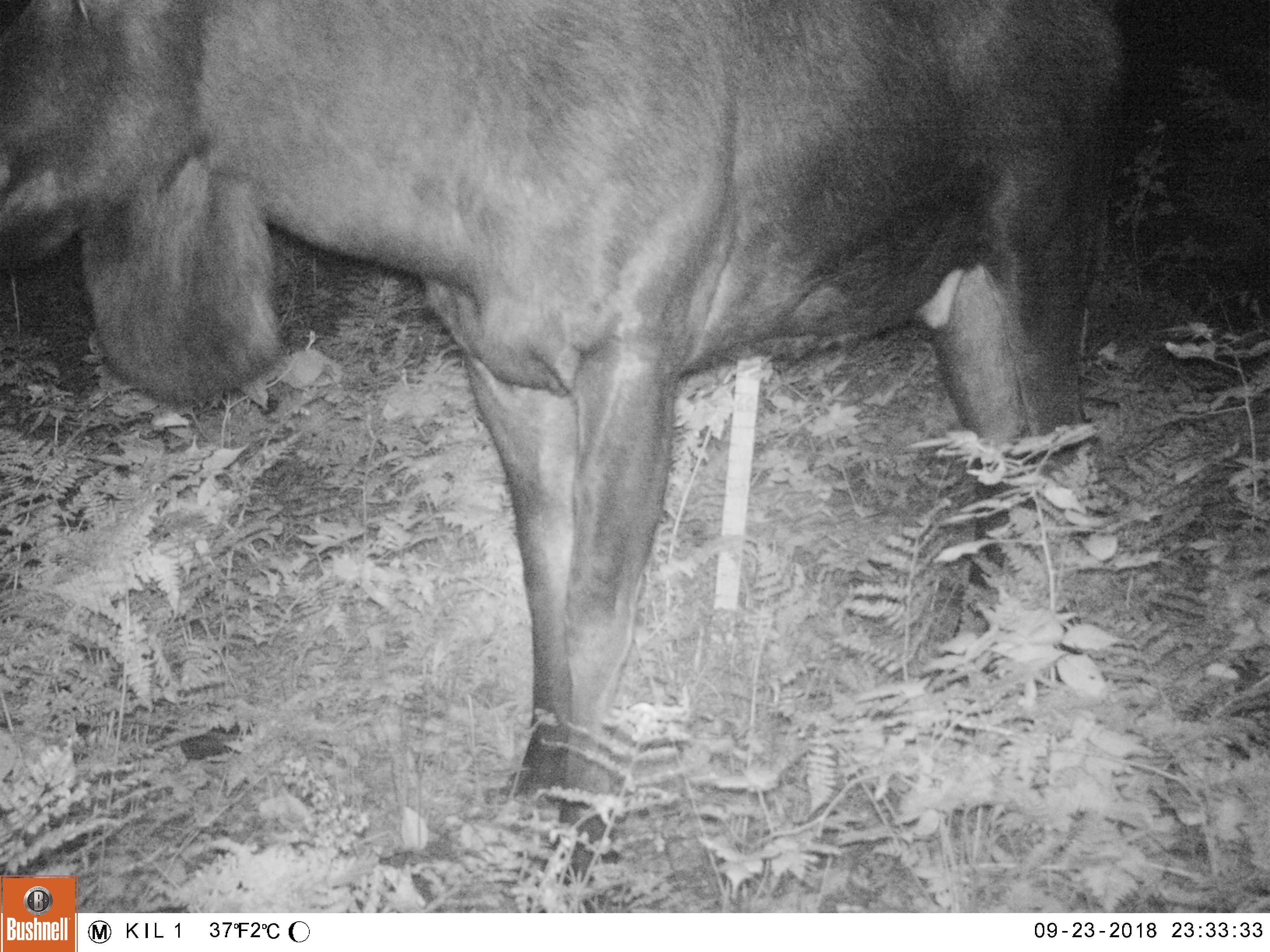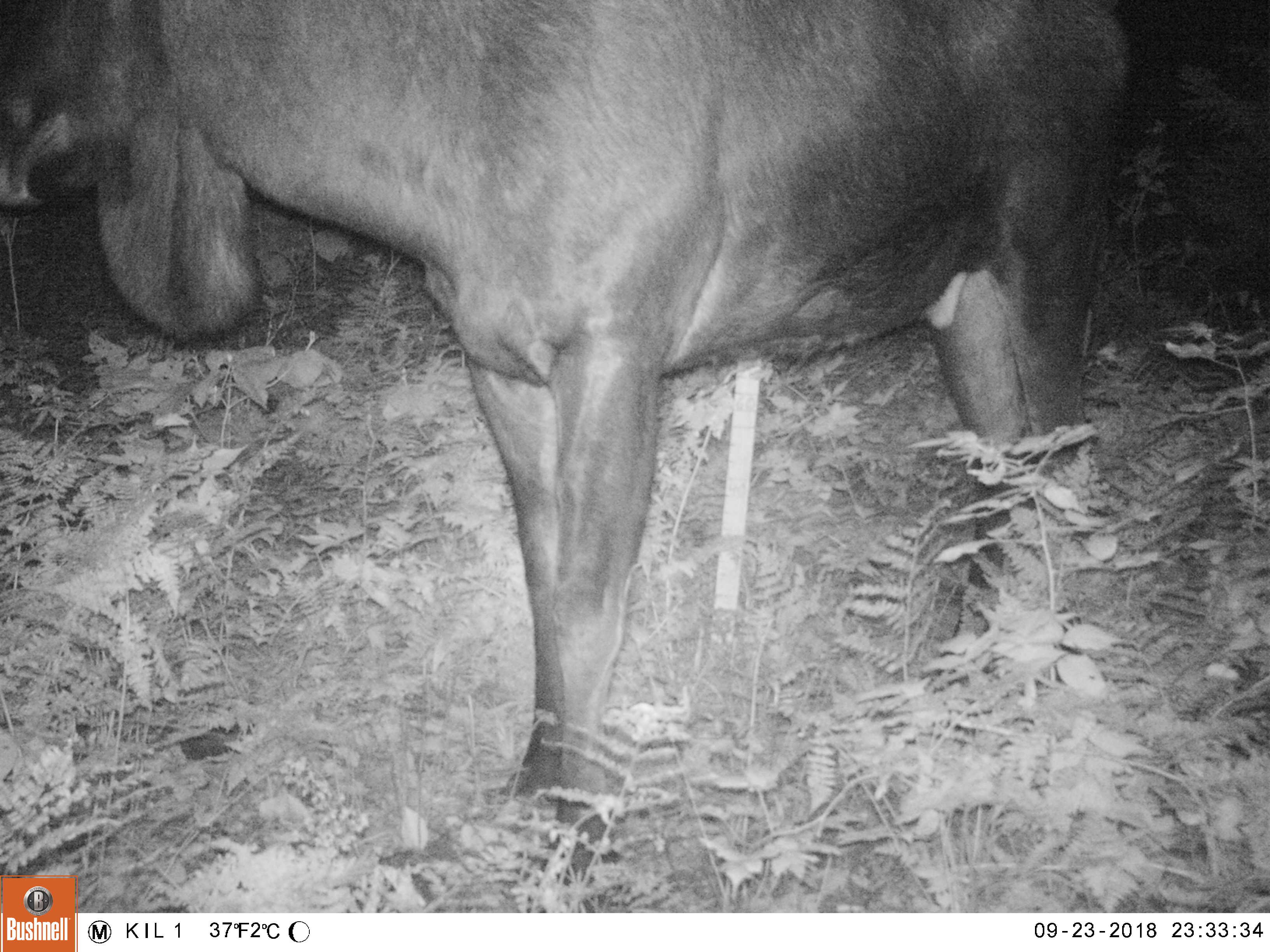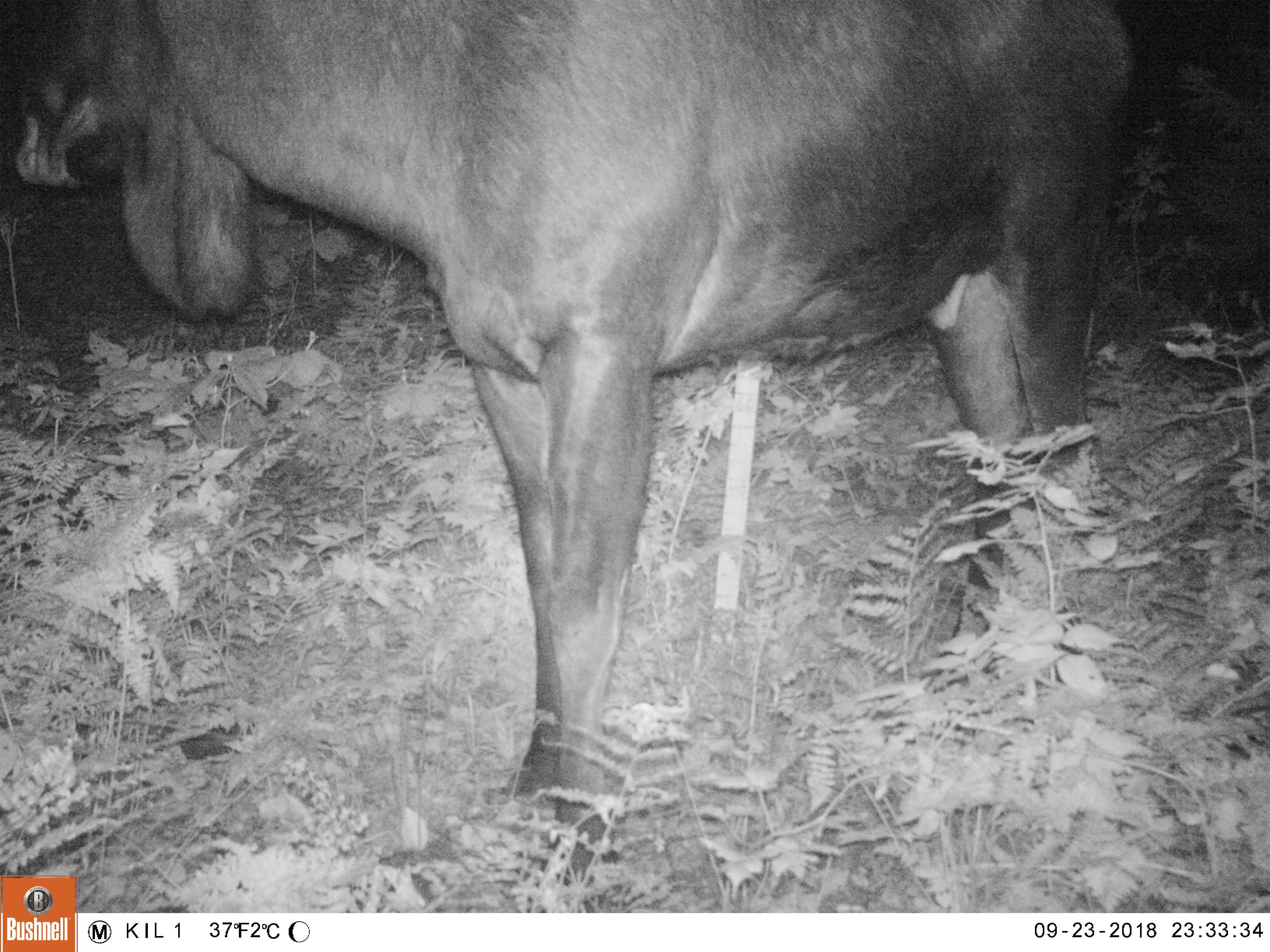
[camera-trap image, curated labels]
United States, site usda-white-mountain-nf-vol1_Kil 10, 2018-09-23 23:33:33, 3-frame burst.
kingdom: Animalia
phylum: Chordata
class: Mammalia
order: Artiodactyla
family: Cervidae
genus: Alces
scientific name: Alces alces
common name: moose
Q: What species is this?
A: Moose (Alces alces).